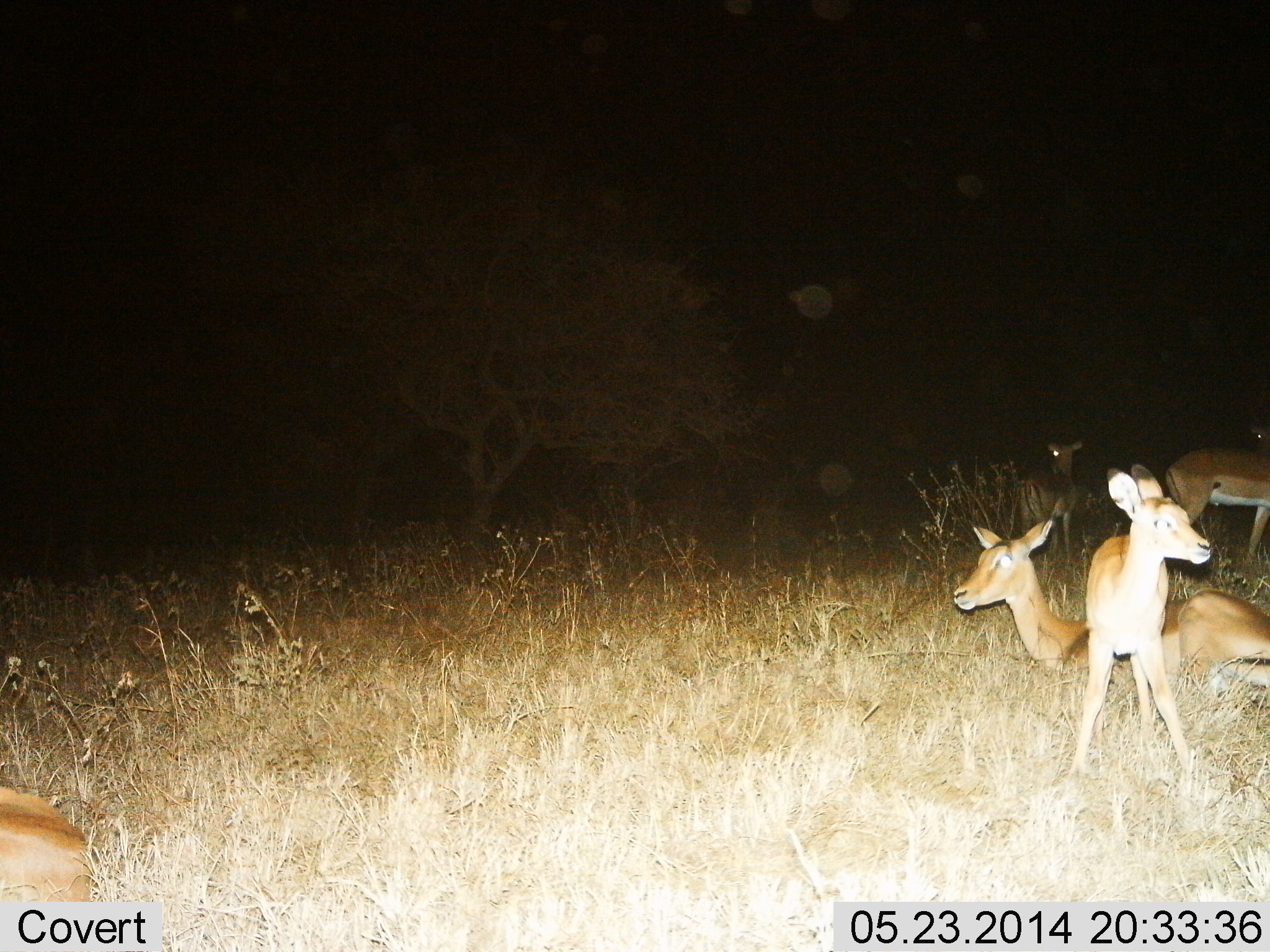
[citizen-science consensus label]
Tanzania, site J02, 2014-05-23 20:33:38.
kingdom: Animalia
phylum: Chordata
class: Mammalia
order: Artiodactyla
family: Bovidae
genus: Aepyceros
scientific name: Aepyceros melampus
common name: impala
Impala (Aepyceros melampus), count 5. Behavior (volunteer vote fractions): standing 71%, resting 93%, moving 7%, interacting 0%. Young present (vote fraction): 50%. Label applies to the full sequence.